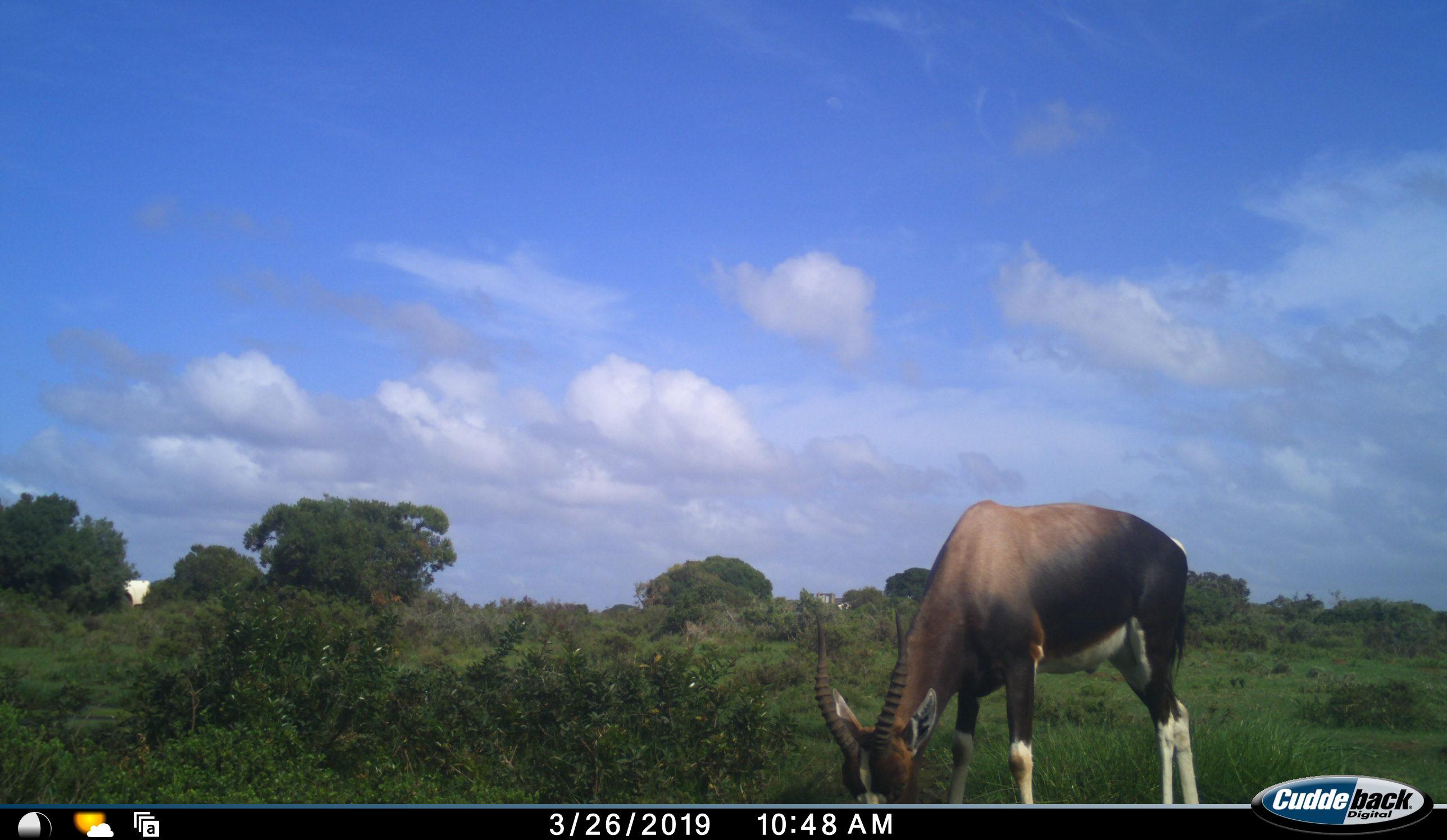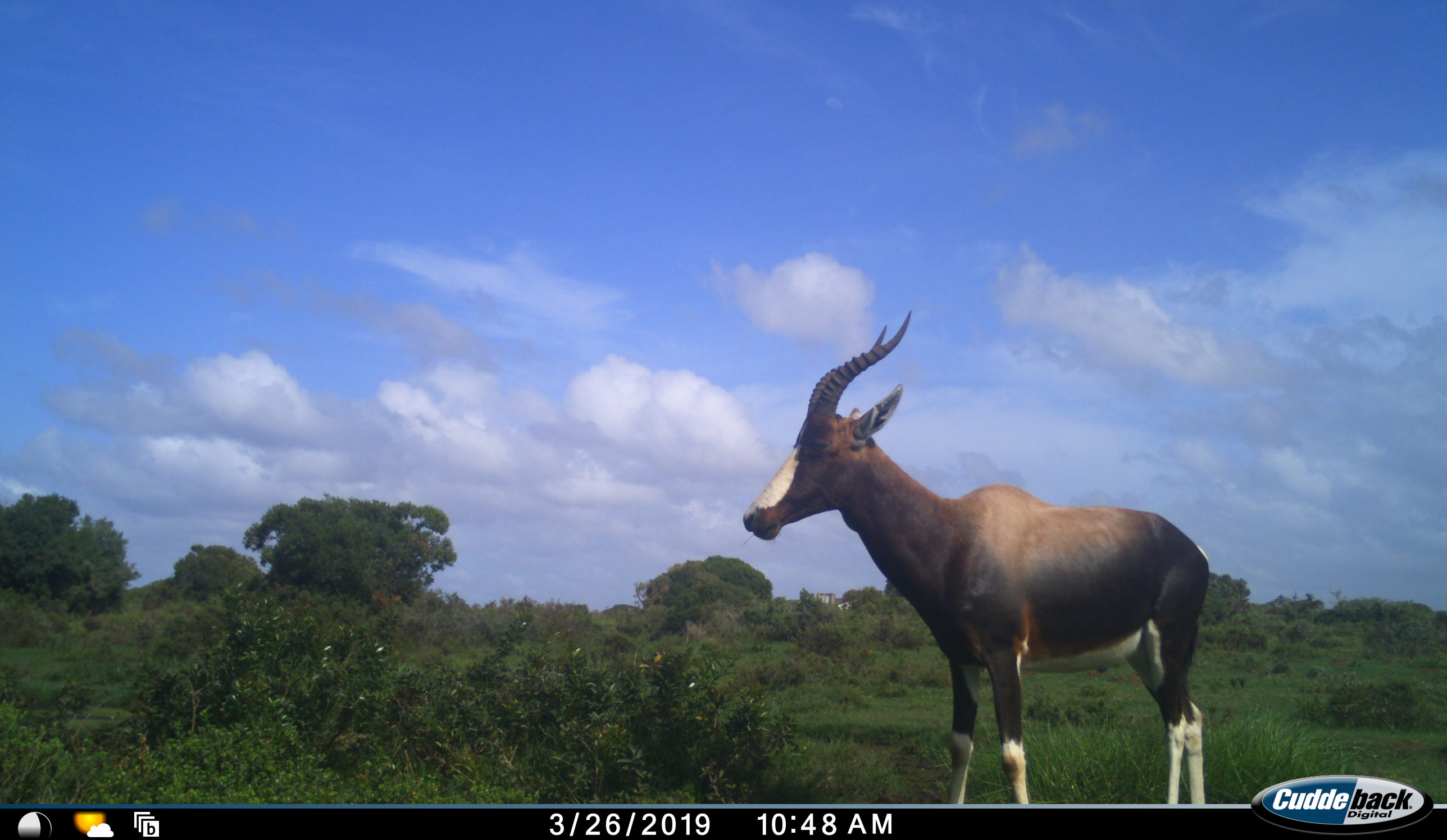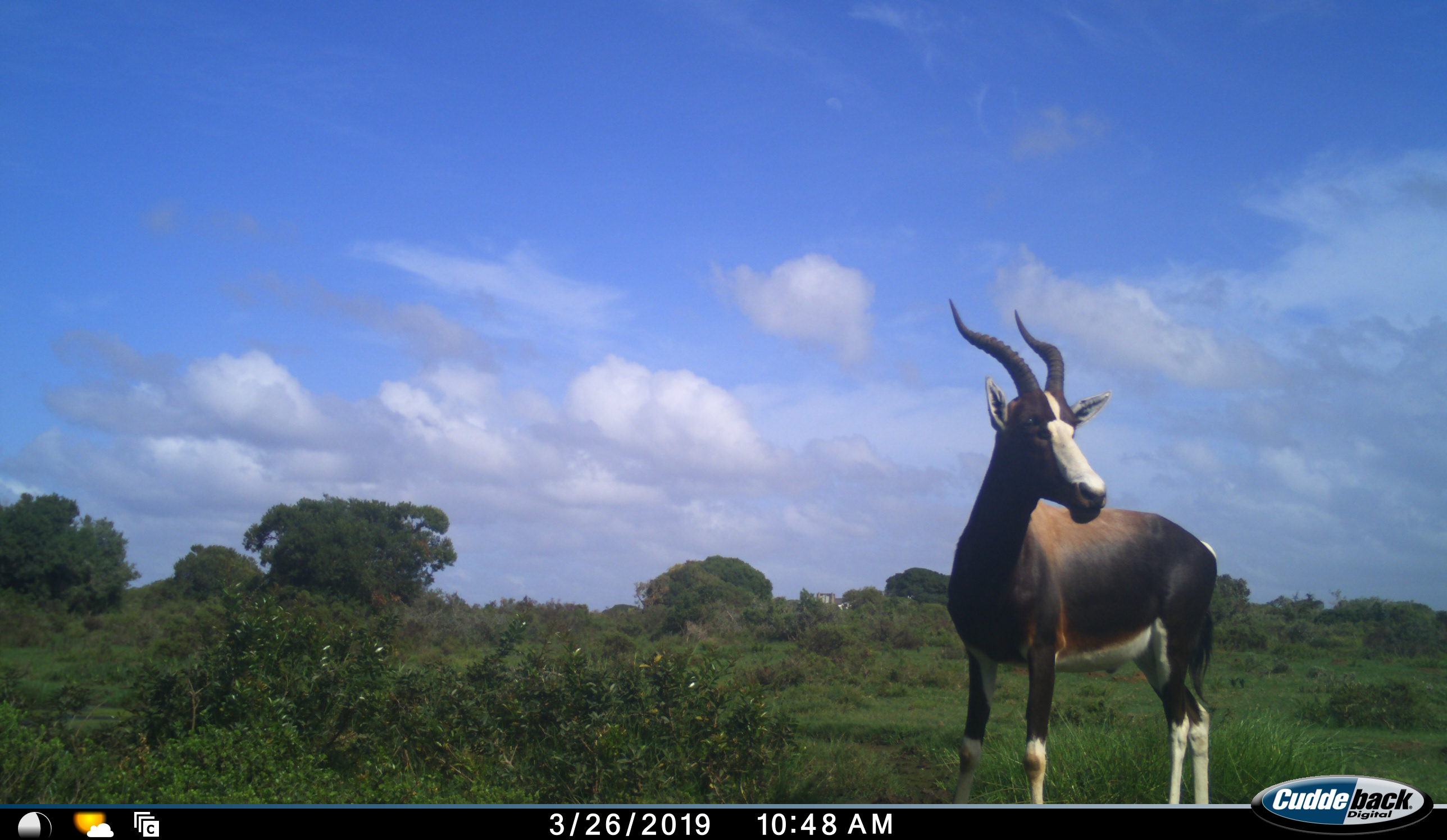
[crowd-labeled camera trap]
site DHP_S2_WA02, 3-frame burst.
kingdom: Animalia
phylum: Chordata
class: Mammalia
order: Artiodactyla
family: Bovidae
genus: Damaliscus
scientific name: Damaliscus pygargus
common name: bontebok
Bontebok (Damaliscus pygargus), count 1. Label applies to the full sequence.